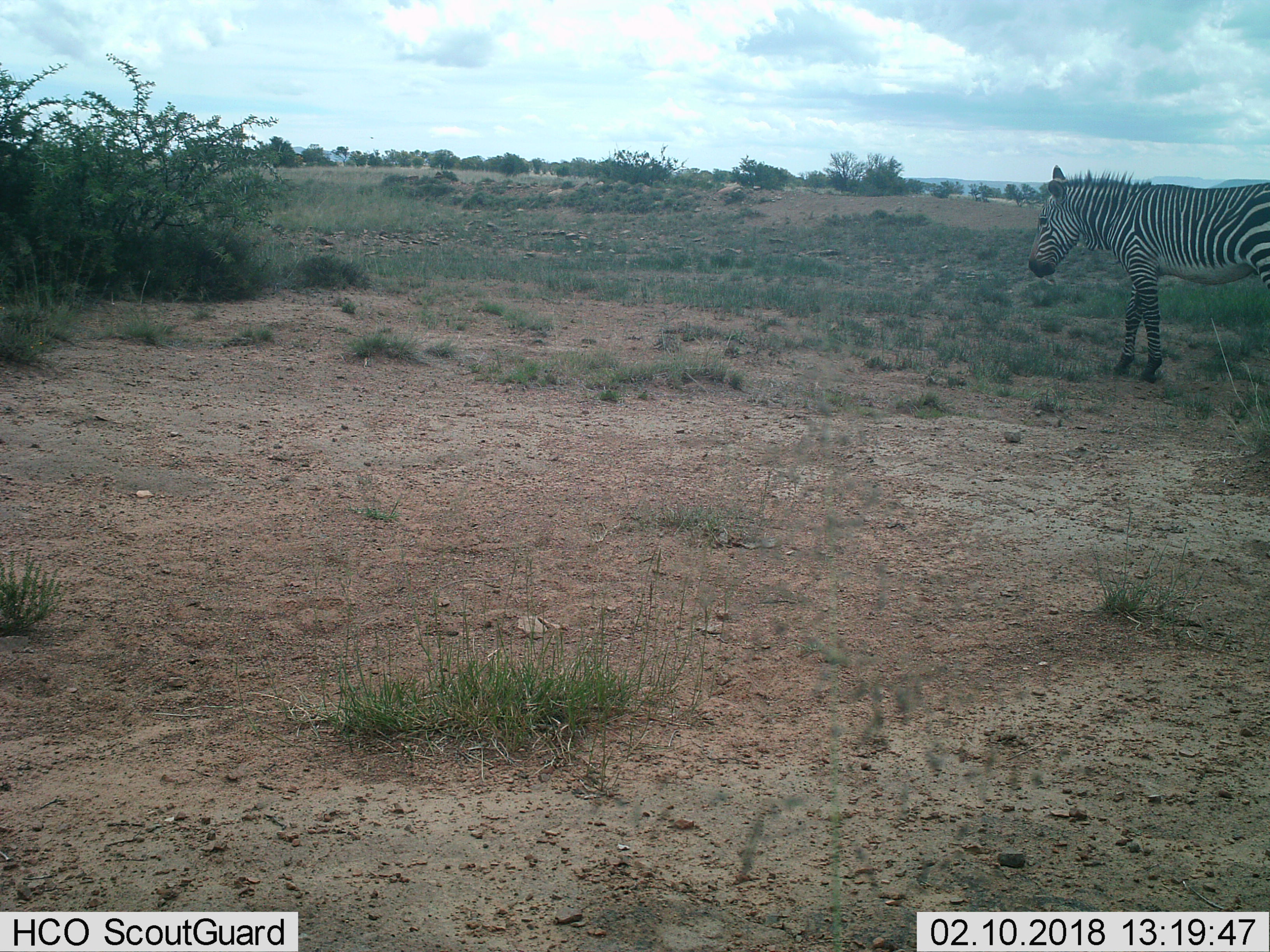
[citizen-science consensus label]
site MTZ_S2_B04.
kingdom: Animalia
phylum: Chordata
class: Mammalia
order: Perissodactyla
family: Equidae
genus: Equus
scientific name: Equus zebra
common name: mountain zebra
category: zebramountain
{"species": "zebramountain (mountain zebra) (Equus zebra)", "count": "1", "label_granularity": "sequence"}